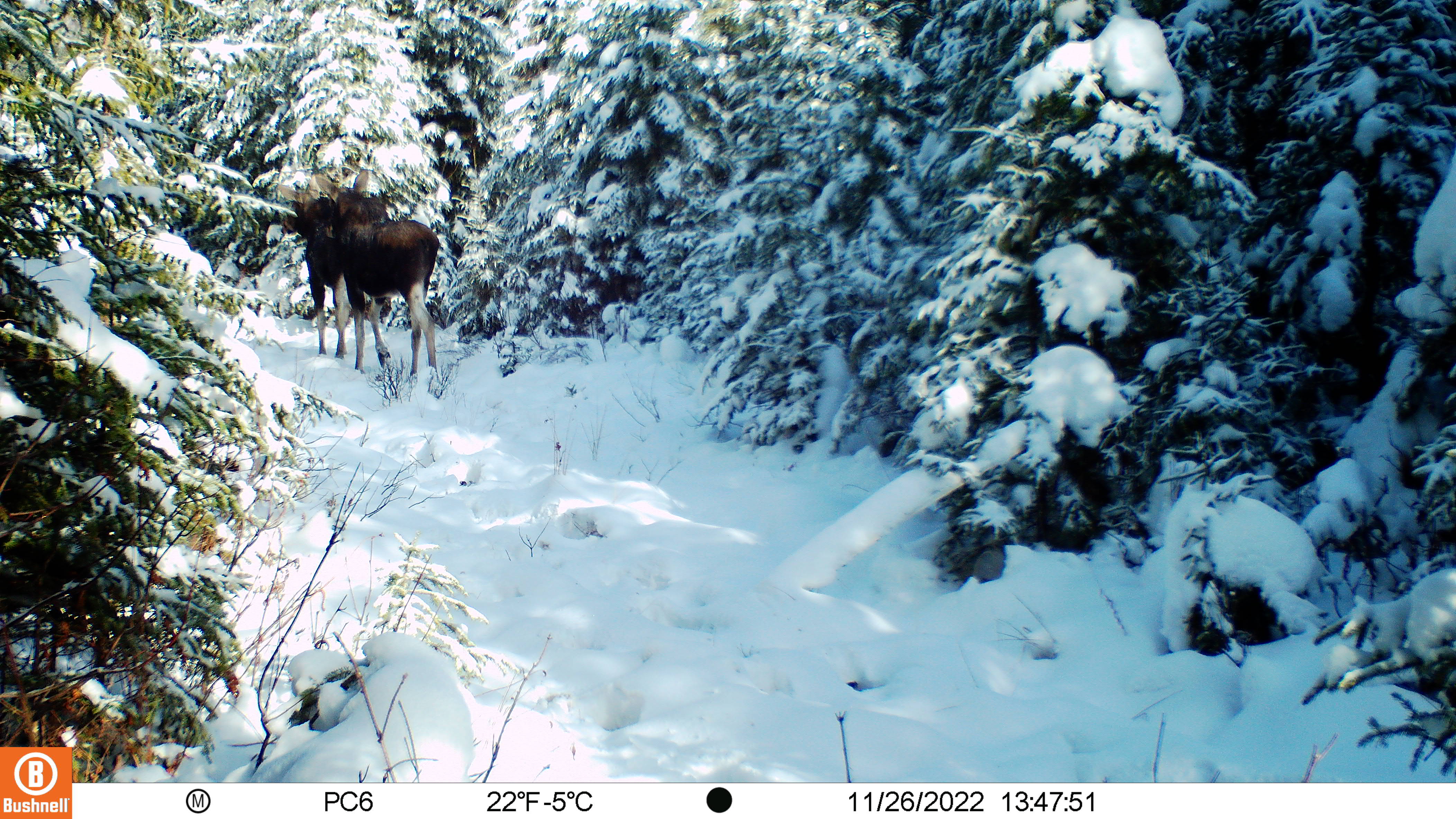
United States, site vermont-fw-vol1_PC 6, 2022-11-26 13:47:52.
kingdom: Animalia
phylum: Chordata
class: Mammalia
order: Artiodactyla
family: Cervidae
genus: Alces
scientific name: Alces alces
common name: moose